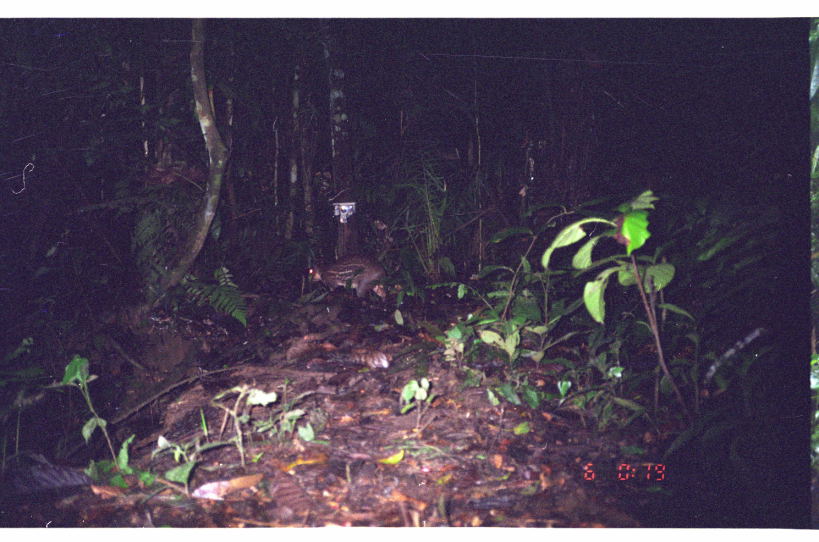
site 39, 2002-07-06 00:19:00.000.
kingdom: Animalia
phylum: Chordata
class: Mammalia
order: Rodentia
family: Cuniculidae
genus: Cuniculus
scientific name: Cuniculus paca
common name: spotted paca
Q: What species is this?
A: Cuniculus paca (spotted paca).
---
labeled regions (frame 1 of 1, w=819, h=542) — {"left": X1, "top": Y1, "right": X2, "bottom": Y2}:
cuniculus paca: {"left": 304, "top": 252, "right": 389, "bottom": 308}